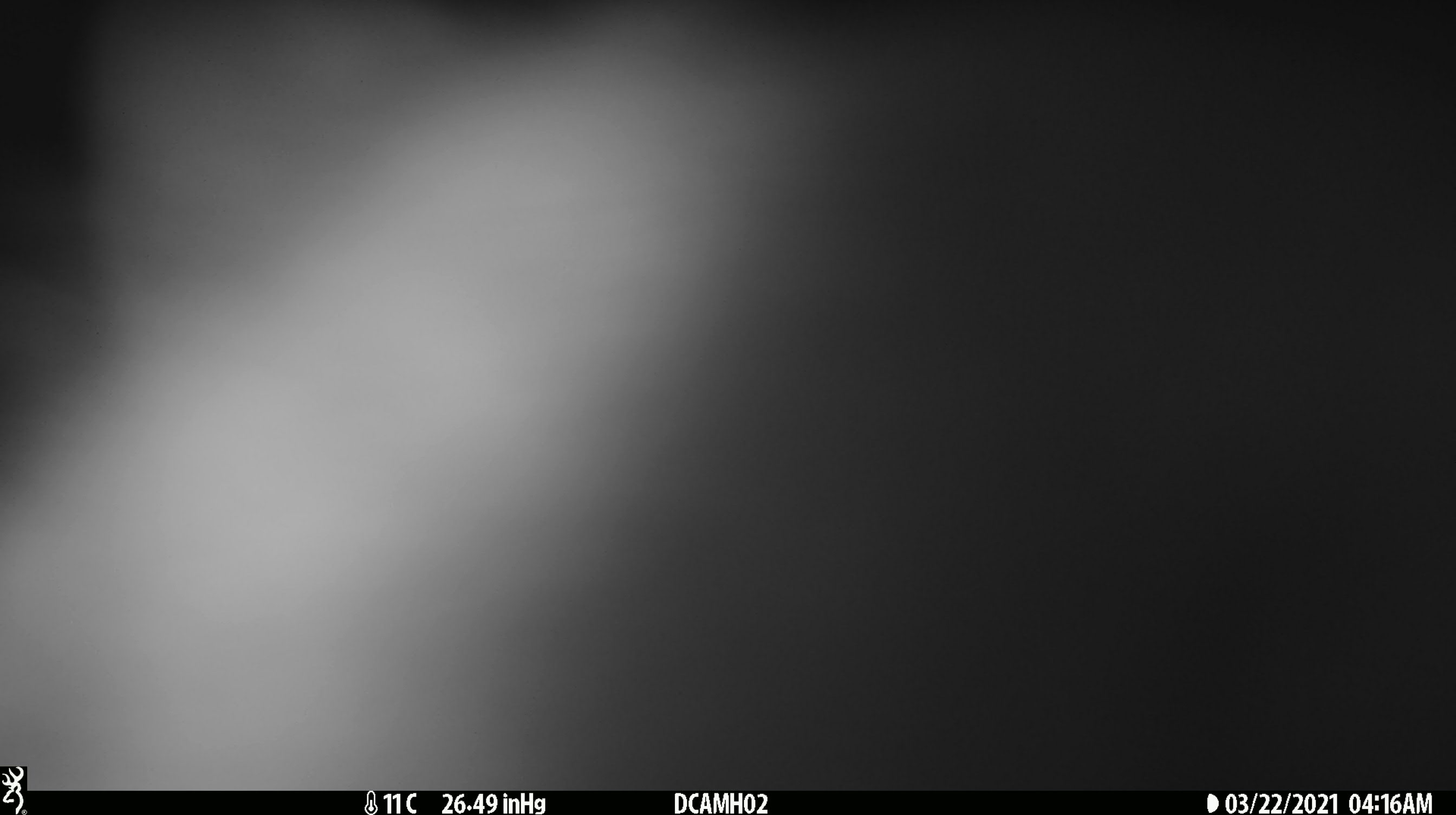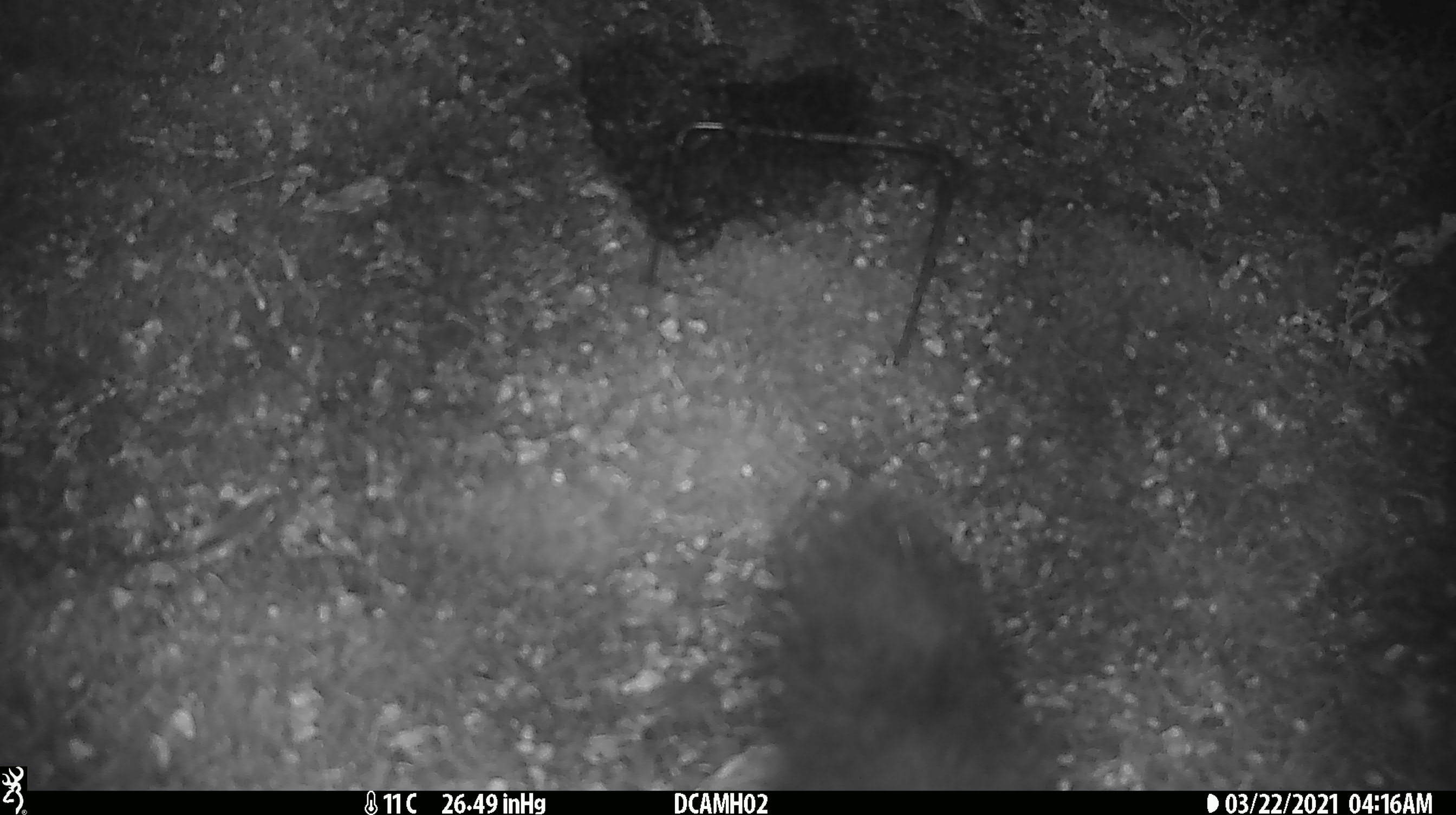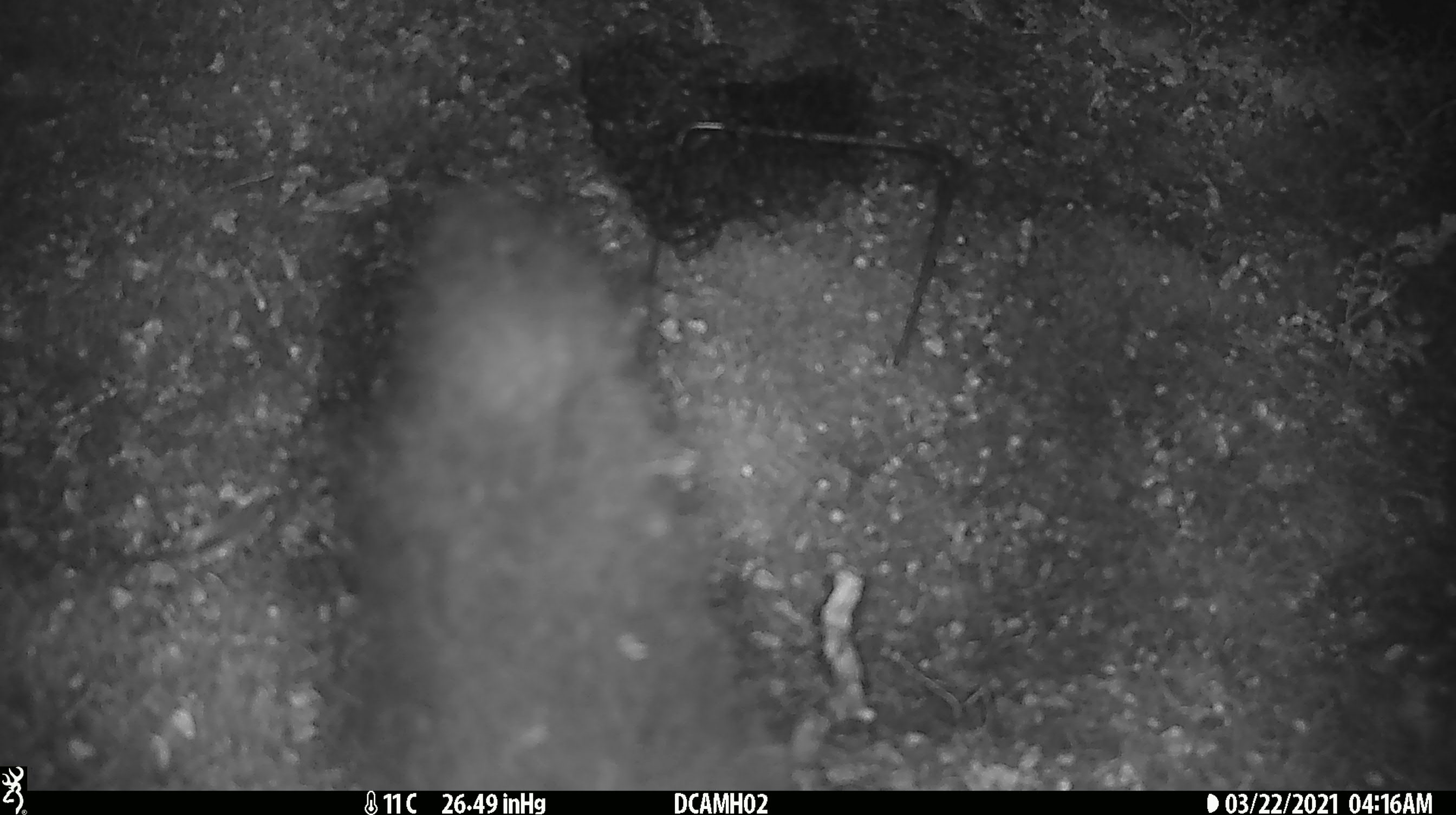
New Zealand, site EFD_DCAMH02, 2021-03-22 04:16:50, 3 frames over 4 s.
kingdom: Animalia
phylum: Chordata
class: Mammalia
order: Diprotodontia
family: Phalangeridae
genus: Trichosurus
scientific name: Trichosurus vulpecula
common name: common brushtail possum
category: possum